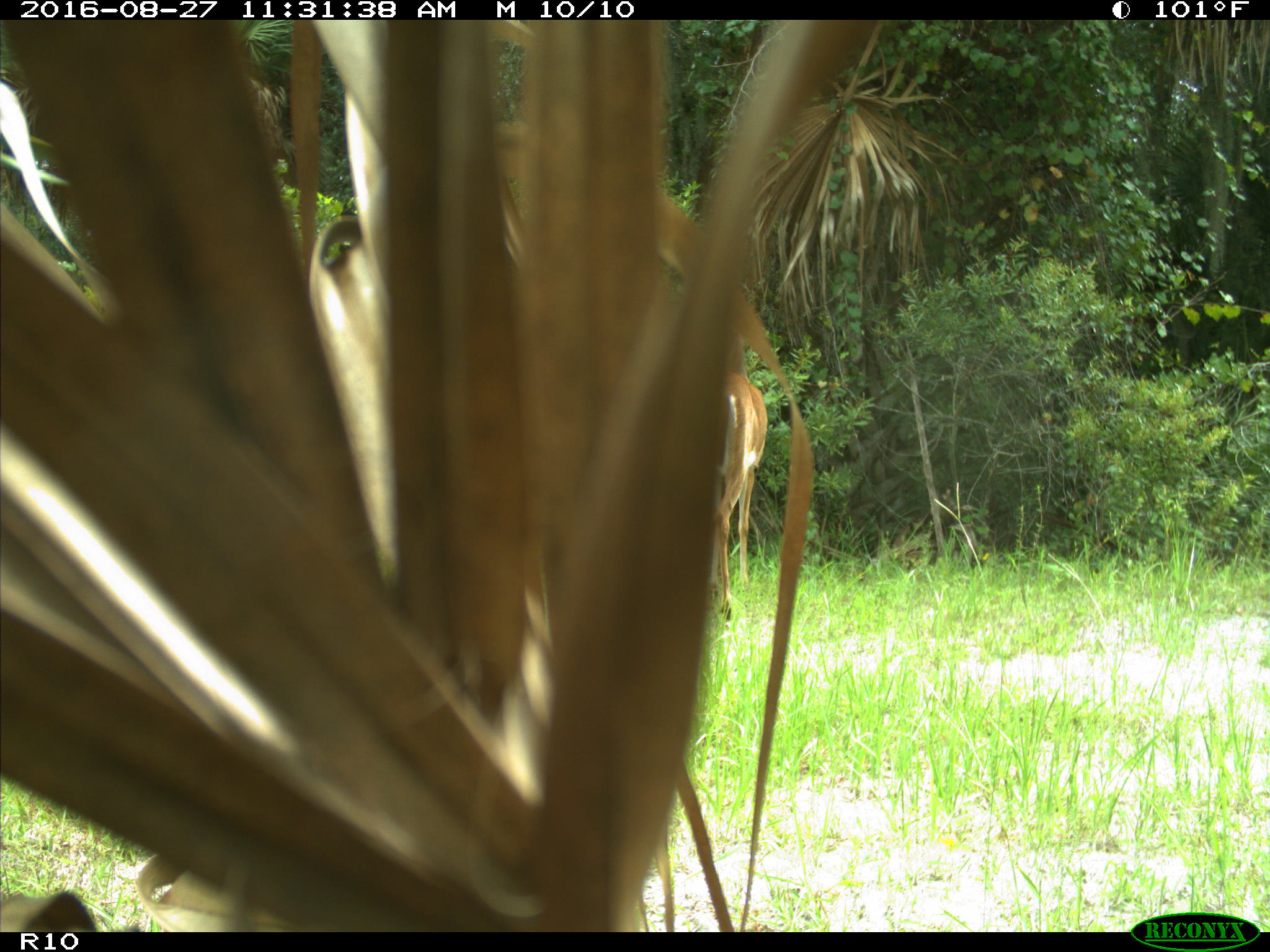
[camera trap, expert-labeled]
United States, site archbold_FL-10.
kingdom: Animalia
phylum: Chordata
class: Mammalia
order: Artiodactyla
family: Cervidae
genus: Odocoileus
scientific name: Odocoileus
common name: deer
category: unidentified deer